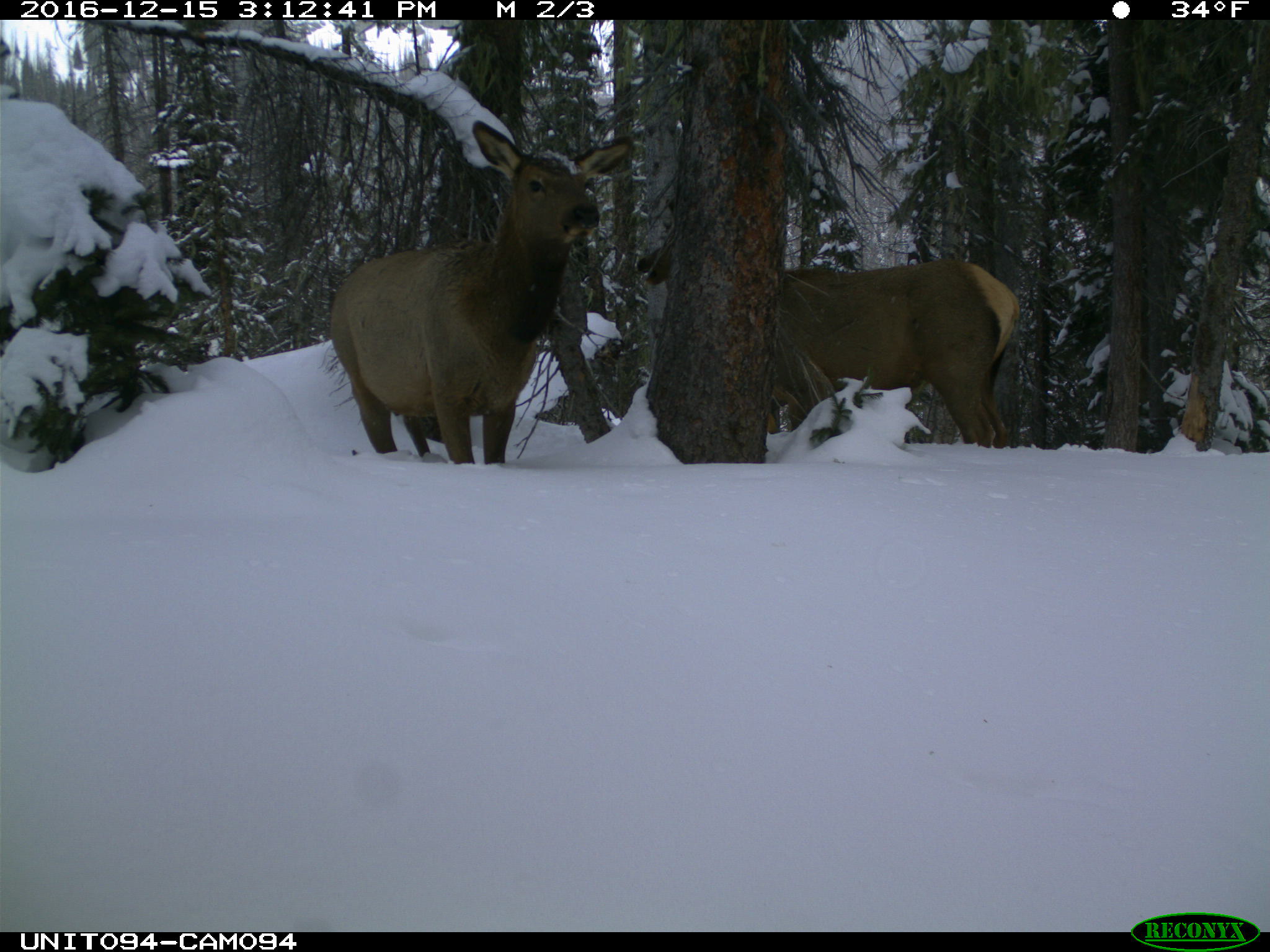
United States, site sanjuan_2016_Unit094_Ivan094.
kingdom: Animalia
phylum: Chordata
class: Mammalia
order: Artiodactyla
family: Cervidae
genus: Cervus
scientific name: Cervus elaphus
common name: red deer